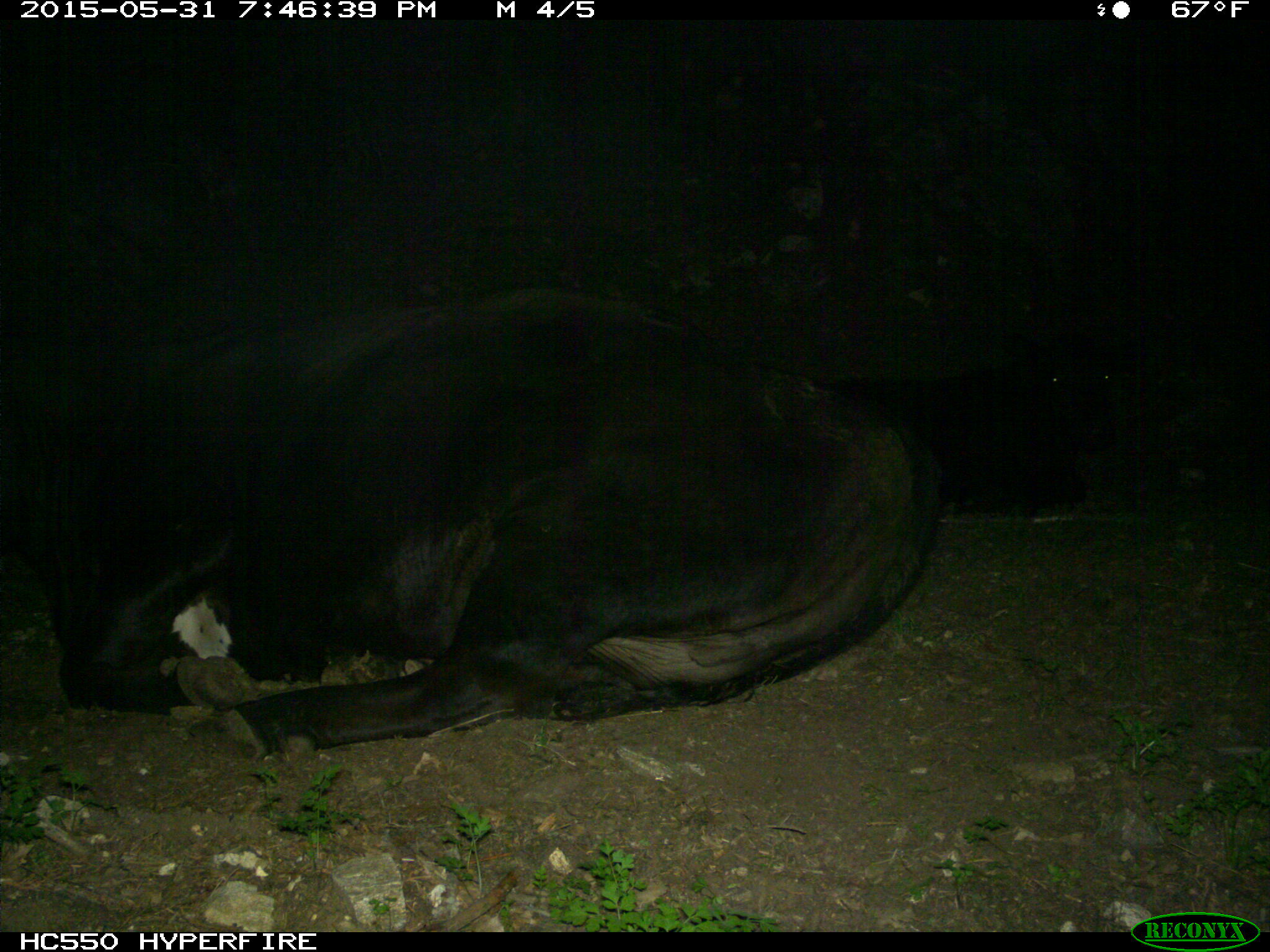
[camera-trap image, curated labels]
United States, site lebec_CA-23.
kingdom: Animalia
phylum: Chordata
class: Mammalia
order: Artiodactyla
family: Bovidae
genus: Bos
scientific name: Bos taurus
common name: domestic cow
Bos taurus (domestic cow).